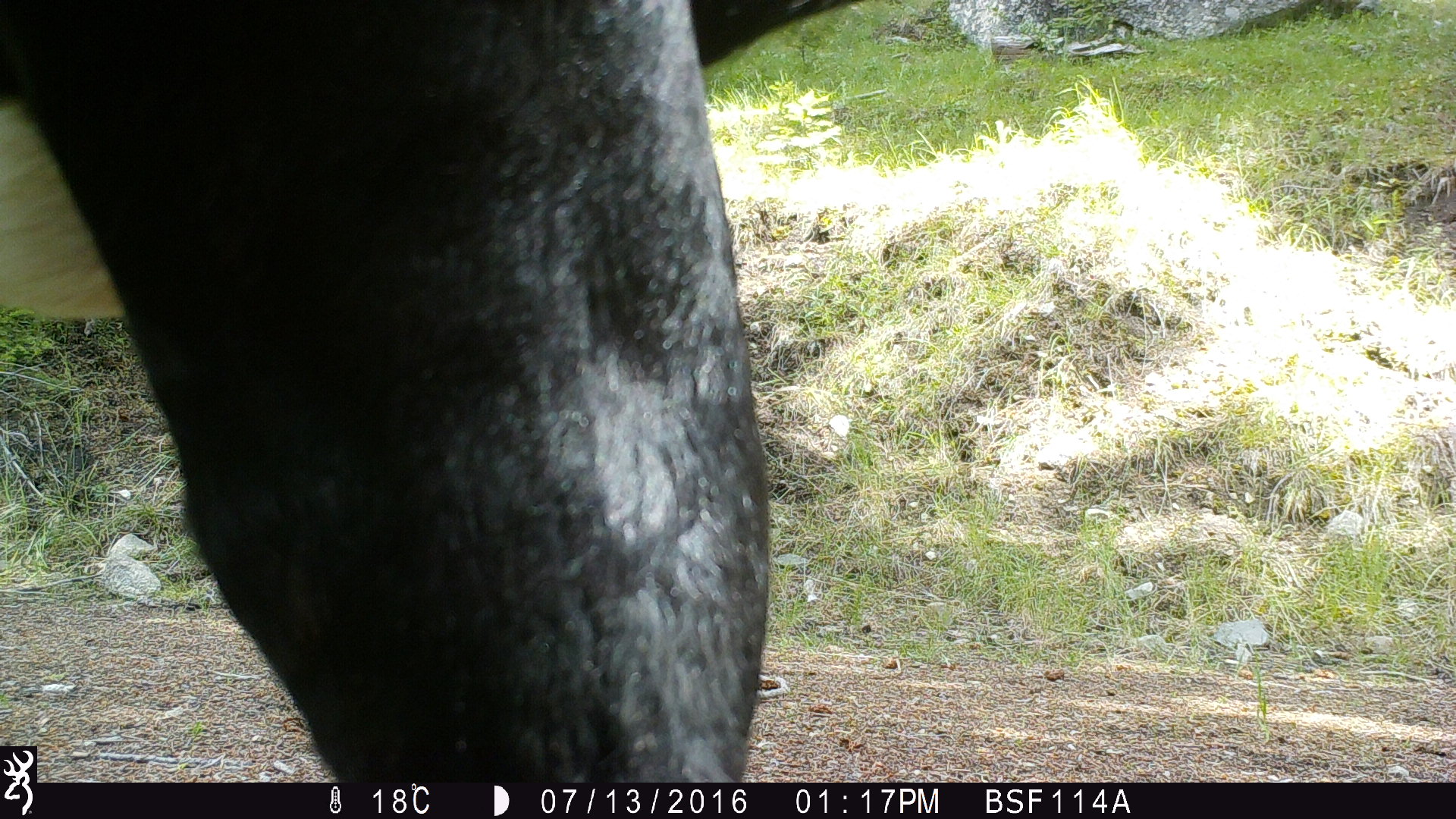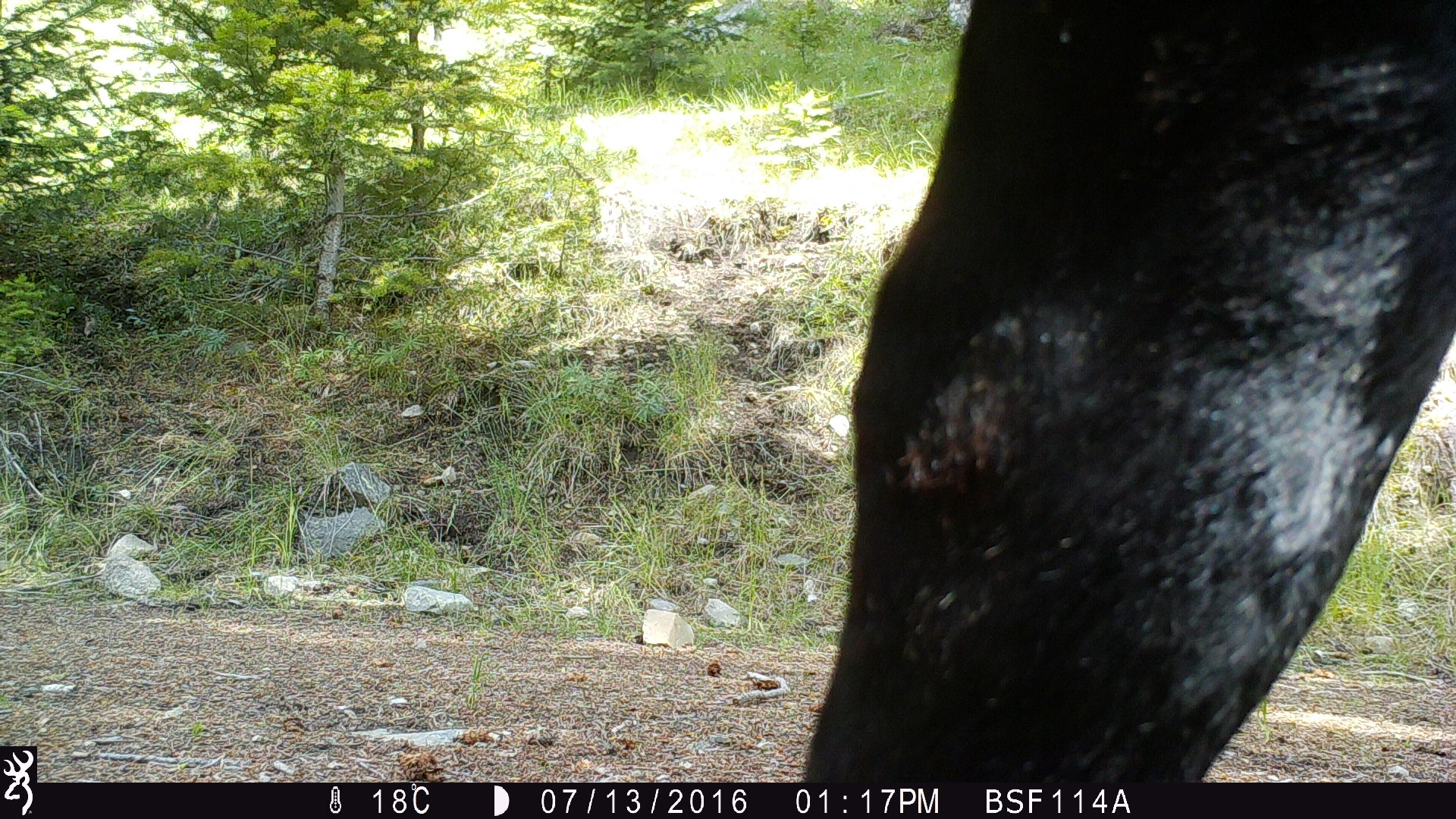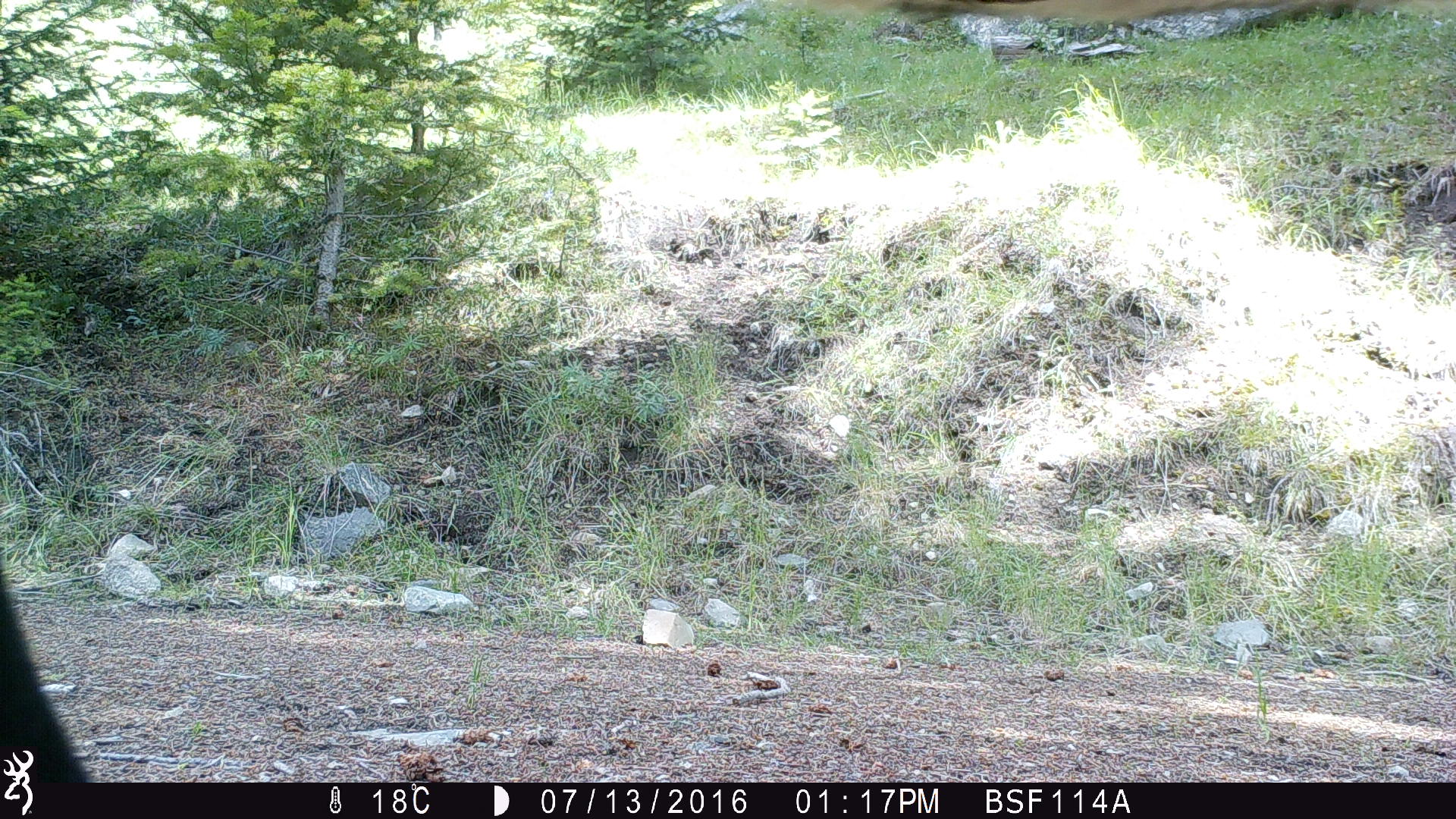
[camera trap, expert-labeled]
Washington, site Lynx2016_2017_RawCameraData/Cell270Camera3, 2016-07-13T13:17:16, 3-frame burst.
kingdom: Animalia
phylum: Chordata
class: Mammalia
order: Artiodactyla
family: Bovidae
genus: Bos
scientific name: Bos taurus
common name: domestic cattle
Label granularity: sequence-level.